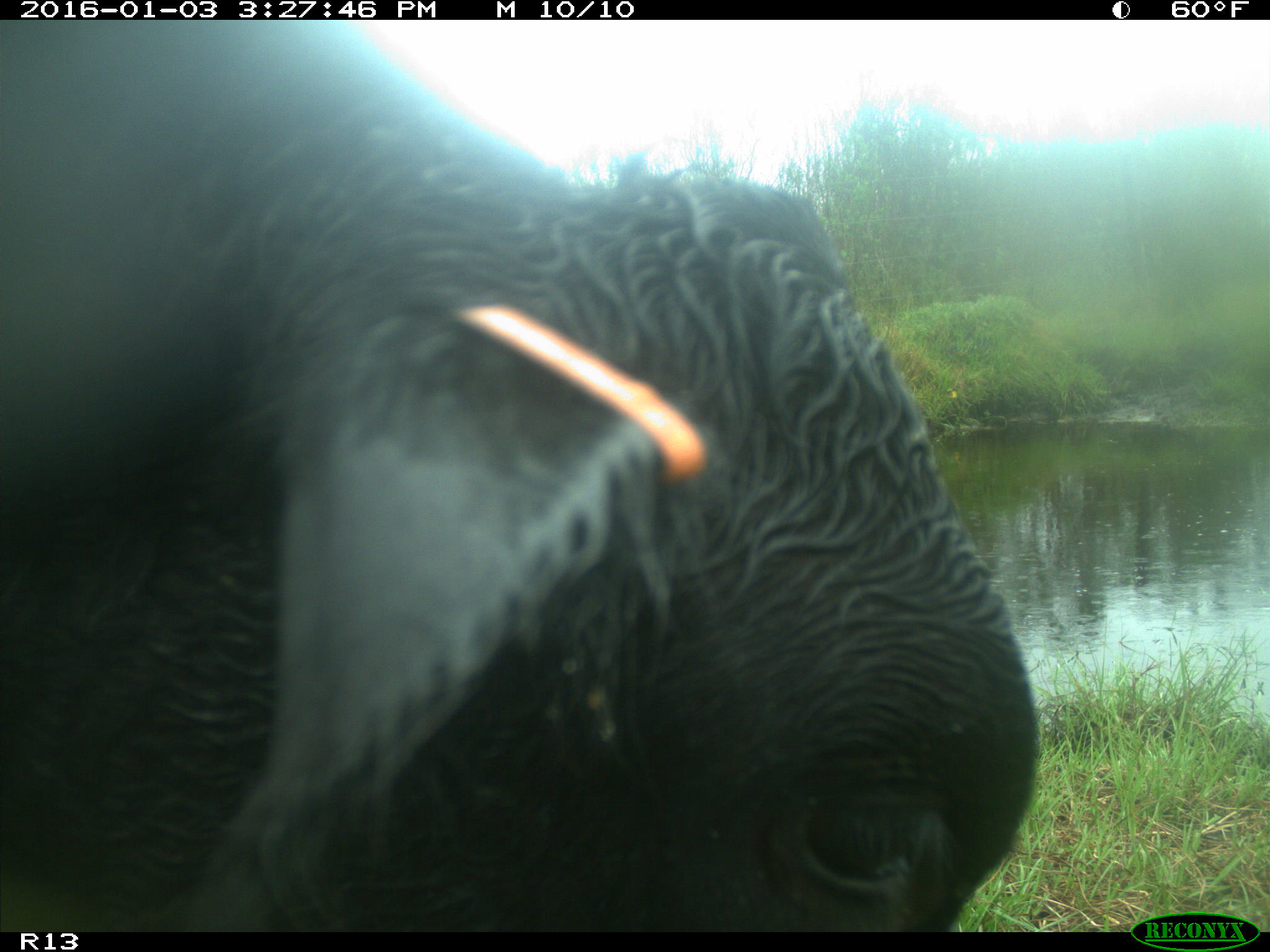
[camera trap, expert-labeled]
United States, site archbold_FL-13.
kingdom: Animalia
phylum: Chordata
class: Mammalia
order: Artiodactyla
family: Bovidae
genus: Bos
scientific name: Bos taurus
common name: domestic cow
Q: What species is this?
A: Bos taurus (domestic cow).